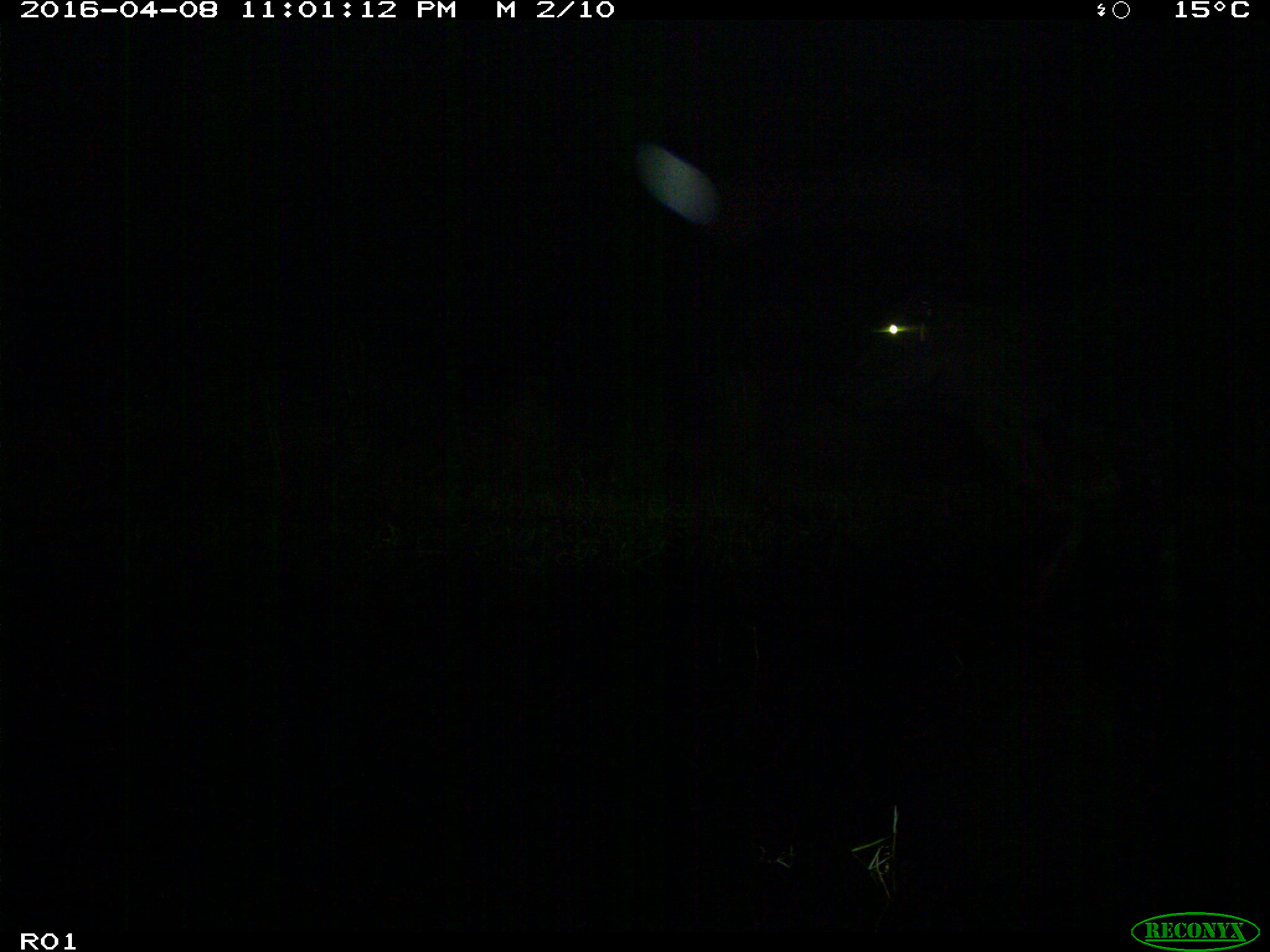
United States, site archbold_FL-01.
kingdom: Animalia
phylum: Chordata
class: Mammalia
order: Artiodactyla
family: Bovidae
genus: Bos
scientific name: Bos taurus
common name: domestic cow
Bos taurus (domestic cow).